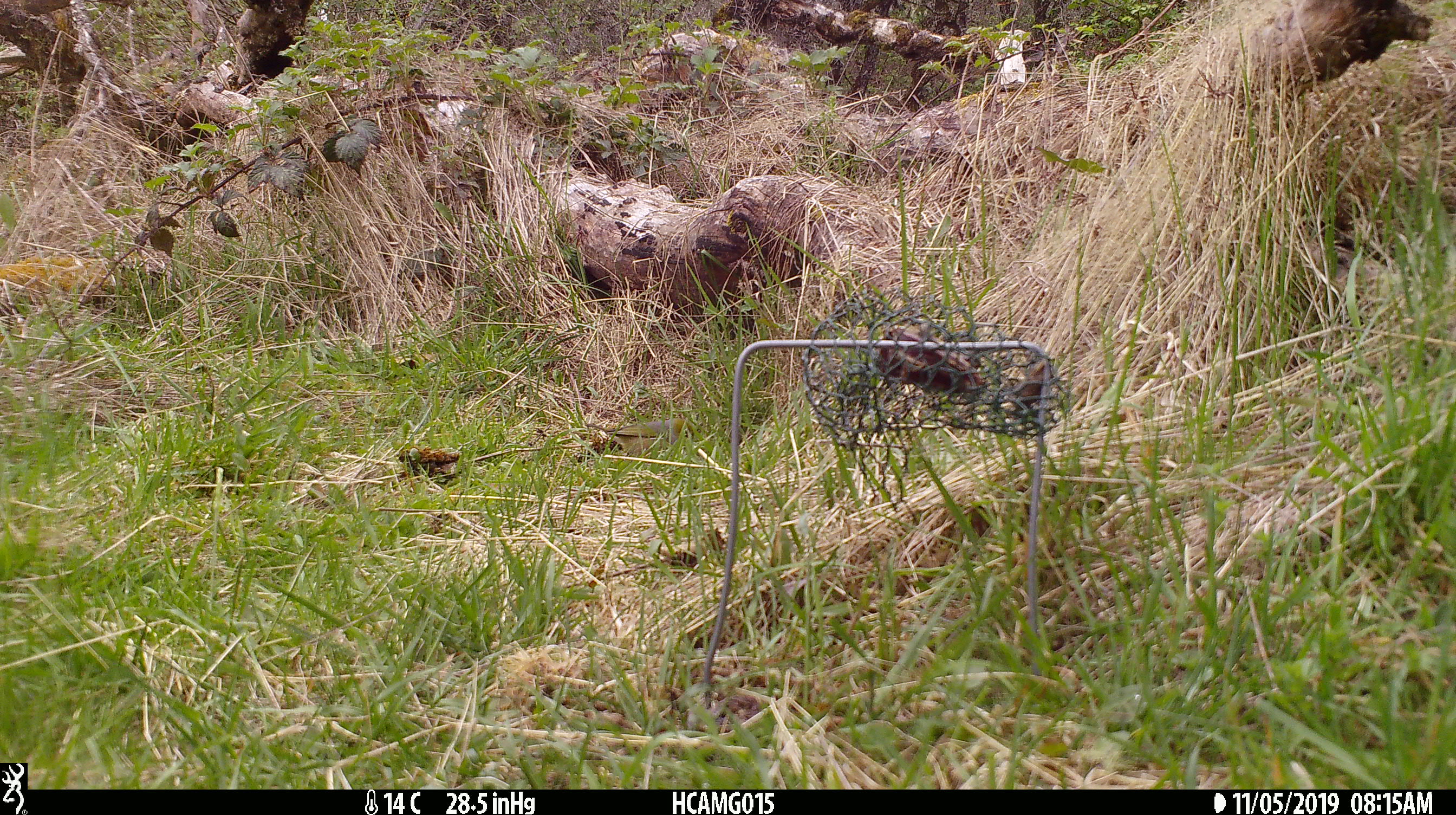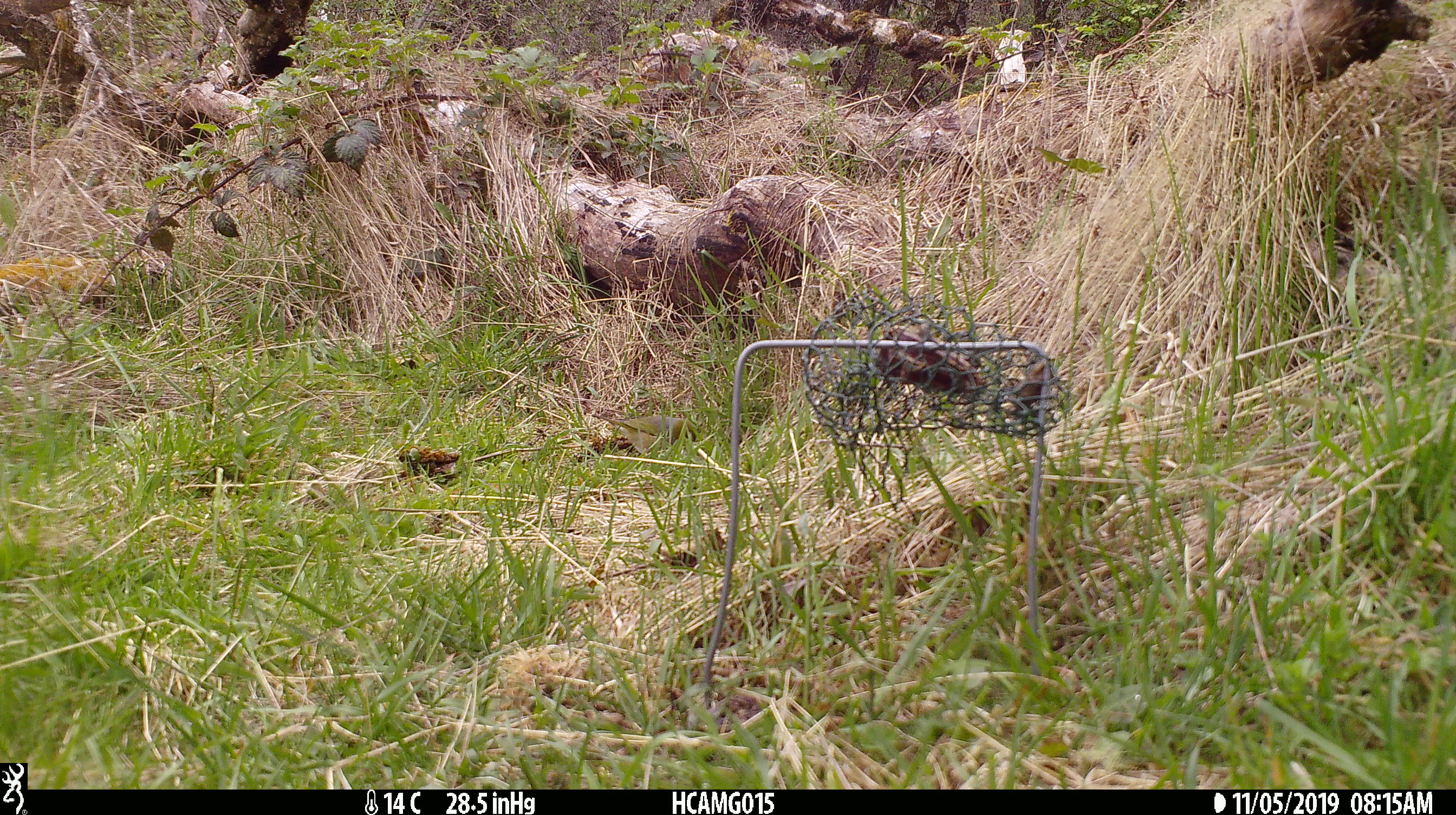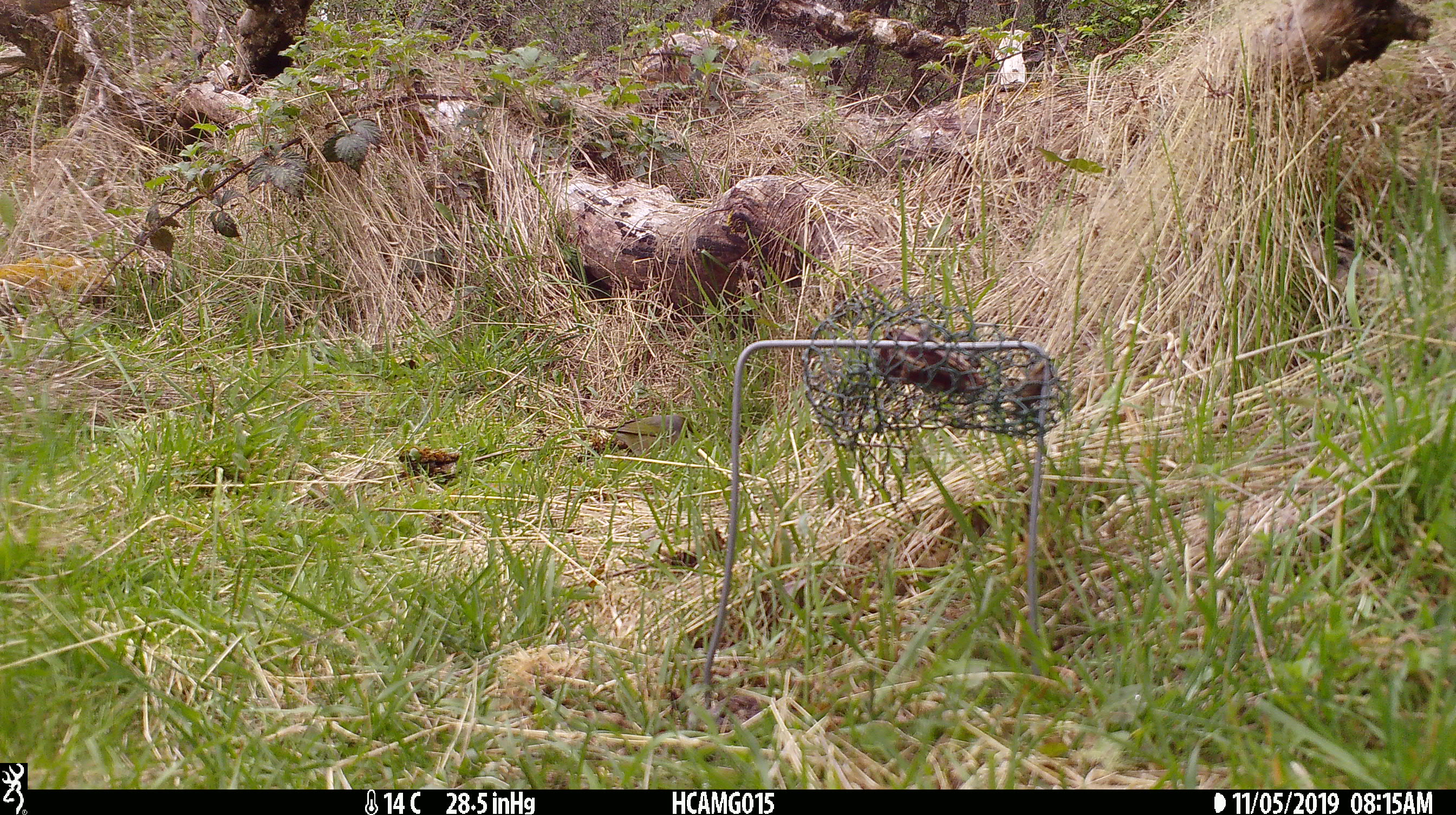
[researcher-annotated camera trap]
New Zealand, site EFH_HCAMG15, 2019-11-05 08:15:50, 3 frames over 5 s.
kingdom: Animalia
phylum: Chordata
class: Aves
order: Passeriformes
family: Zosteropidae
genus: Zosterops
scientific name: Zosterops lateralis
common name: silvereye